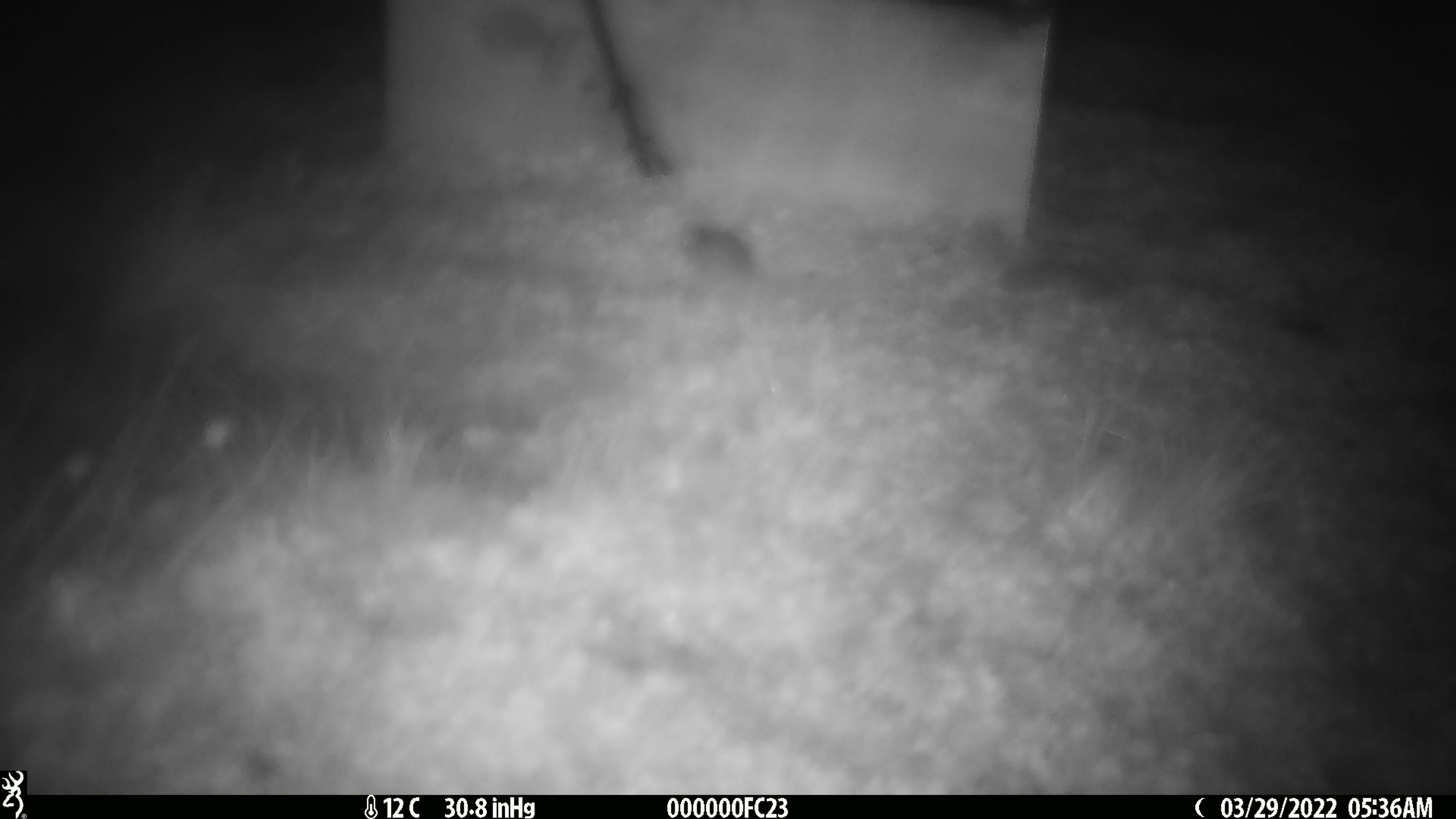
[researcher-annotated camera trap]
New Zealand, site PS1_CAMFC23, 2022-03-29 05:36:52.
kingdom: Animalia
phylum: Chordata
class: Mammalia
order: Rodentia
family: Muridae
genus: Mus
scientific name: Mus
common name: mouse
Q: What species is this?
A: Mouse (Mus).